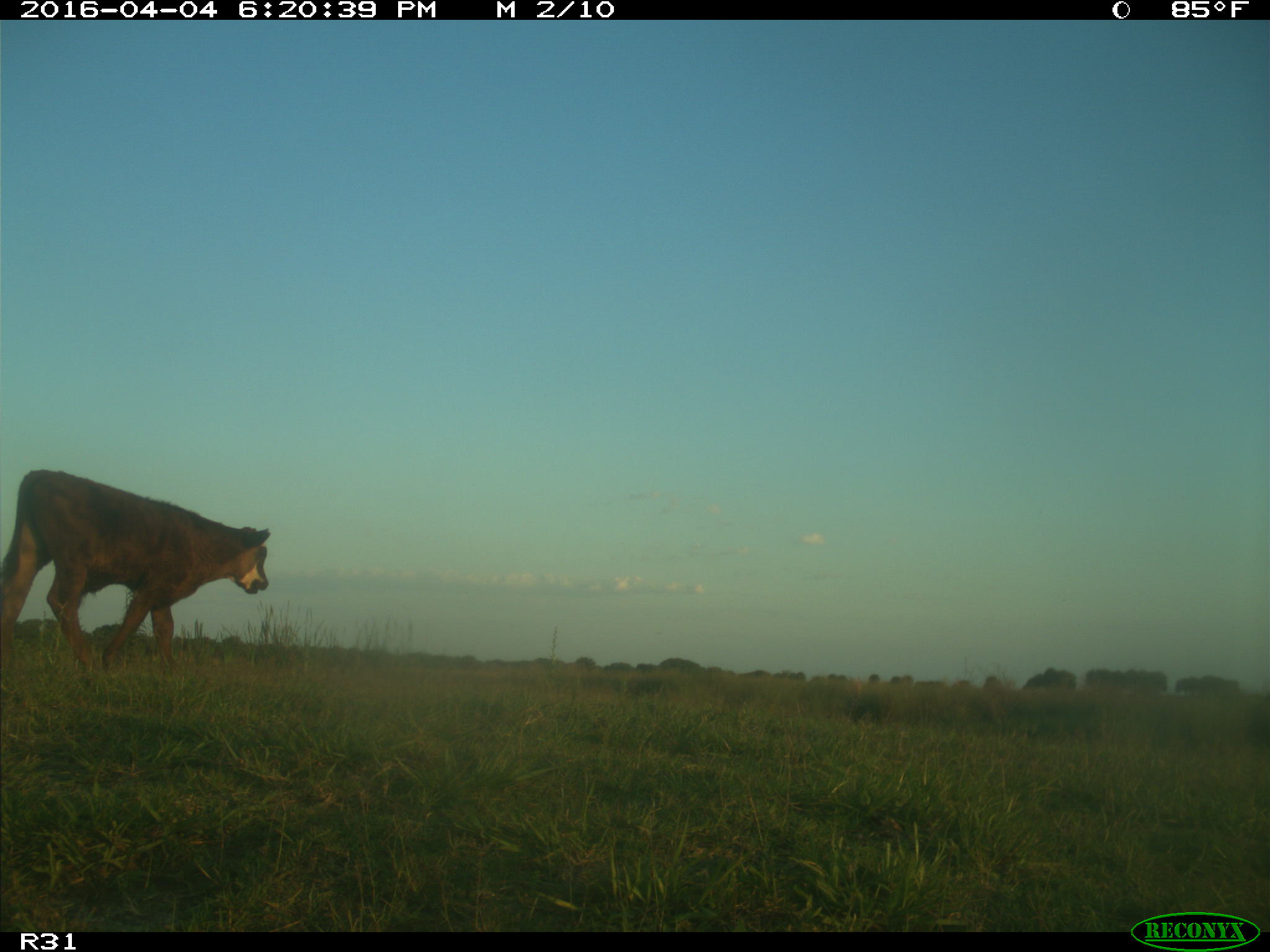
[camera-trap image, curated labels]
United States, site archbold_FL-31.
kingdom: Animalia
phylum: Chordata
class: Mammalia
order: Artiodactyla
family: Bovidae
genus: Bos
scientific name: Bos taurus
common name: domestic cow